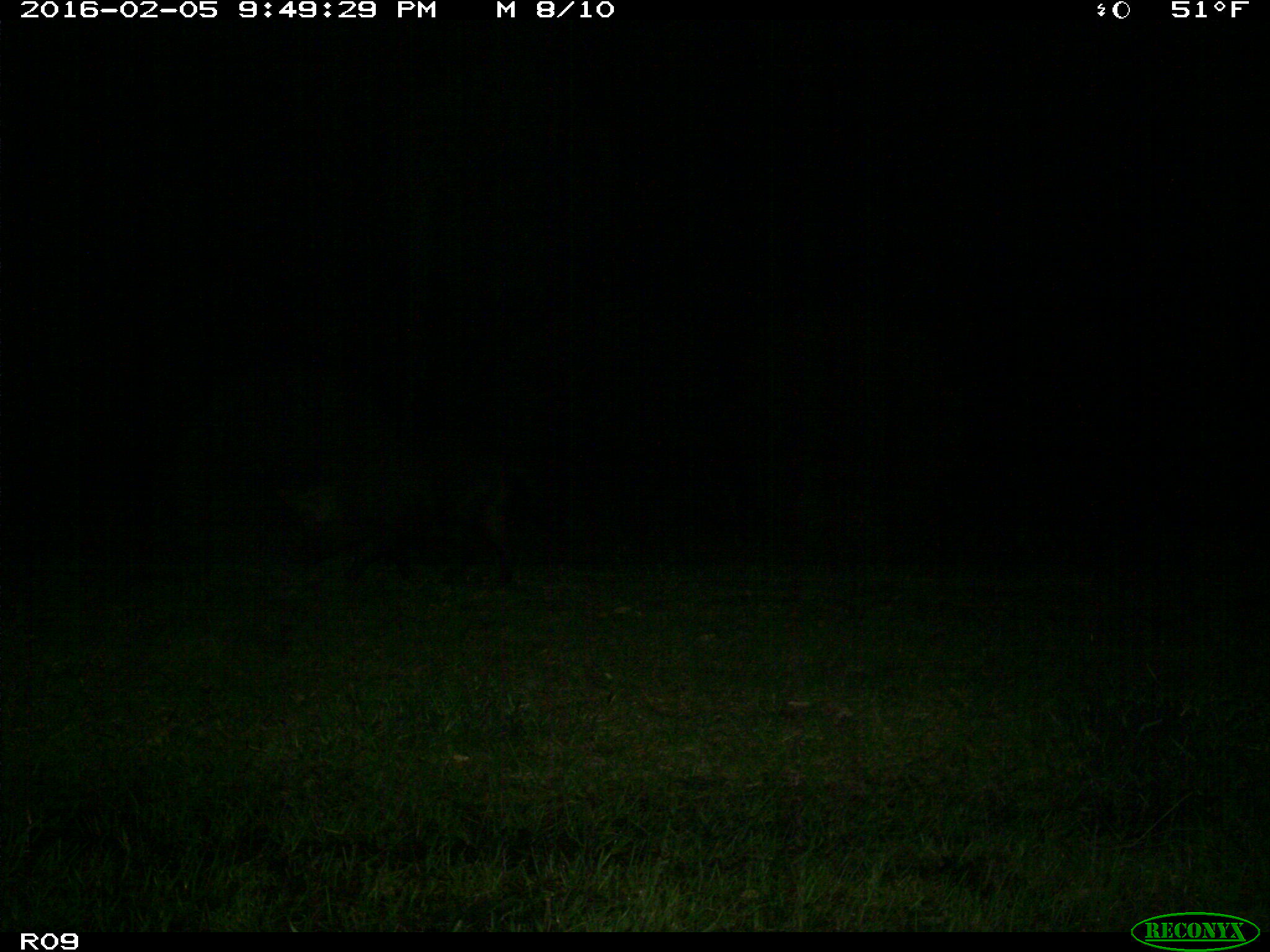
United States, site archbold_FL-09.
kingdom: Animalia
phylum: Chordata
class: Mammalia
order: Artiodactyla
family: Suidae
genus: Sus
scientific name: Sus scrofa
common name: wild boar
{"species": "Sus scrofa (wild boar)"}